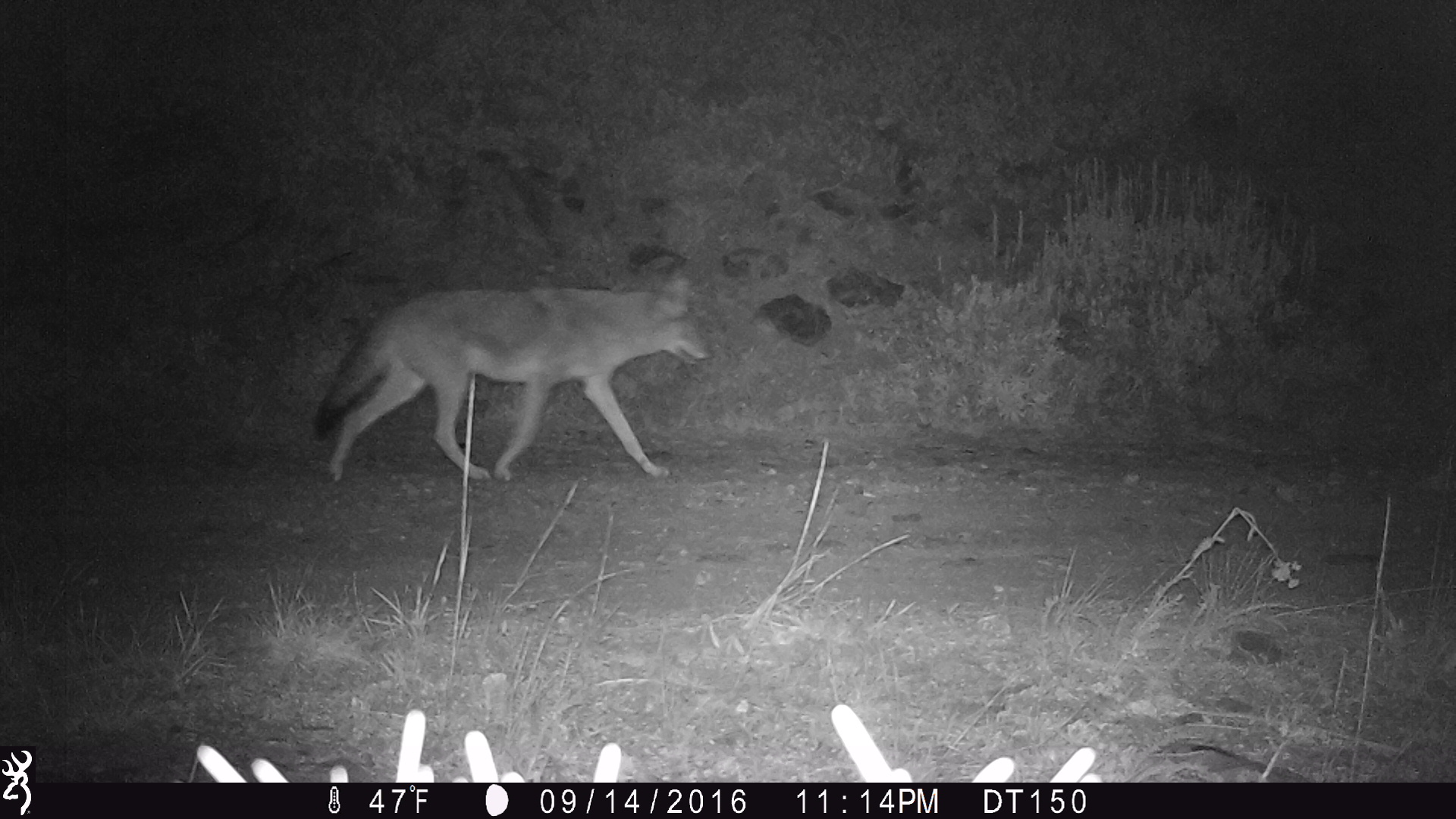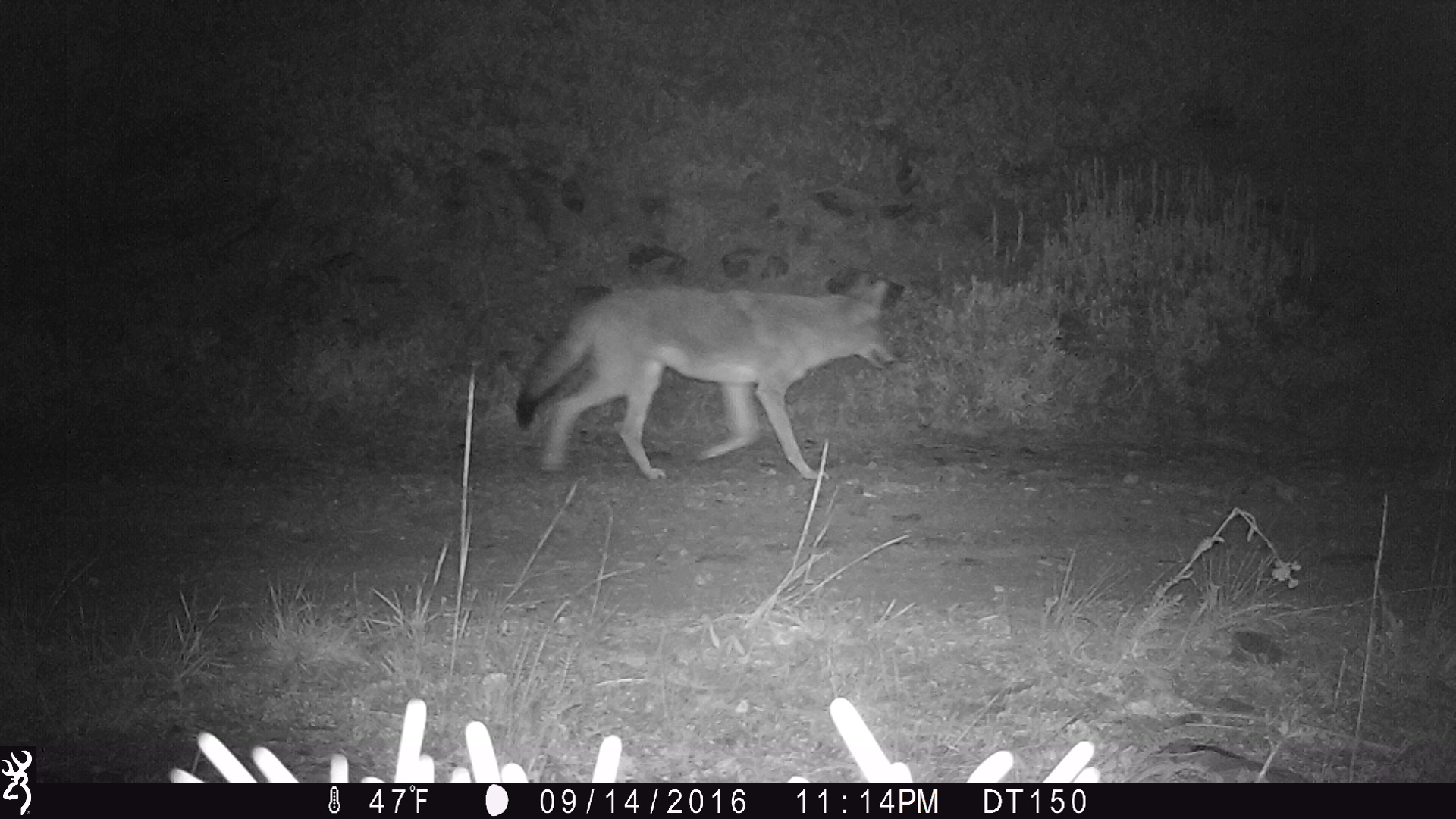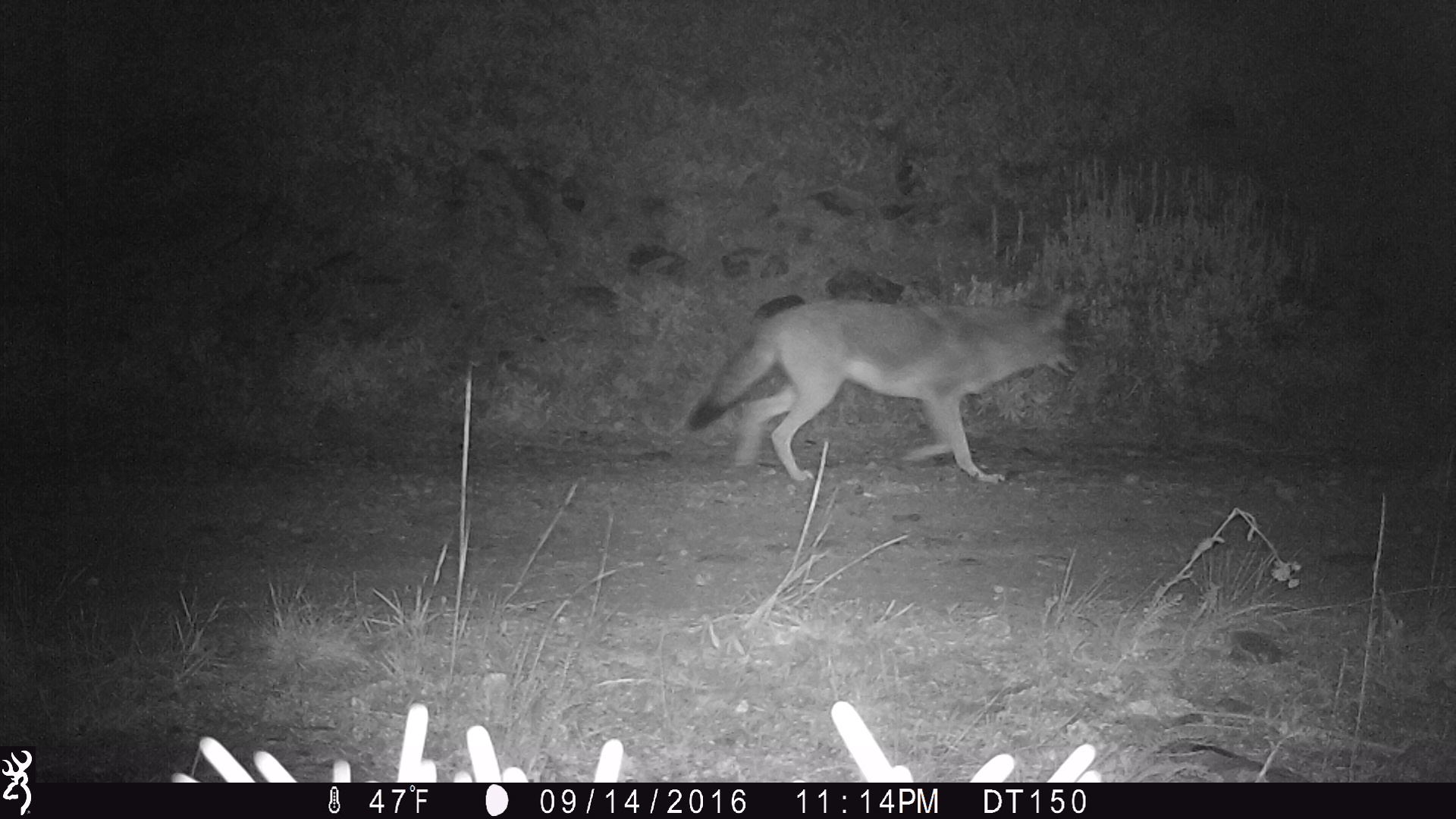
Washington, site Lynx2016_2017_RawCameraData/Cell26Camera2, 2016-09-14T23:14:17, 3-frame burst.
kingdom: Animalia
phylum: Chordata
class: Mammalia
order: Carnivora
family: Canidae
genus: Canis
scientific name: Canis latrans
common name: coyote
Canis latrans (coyote). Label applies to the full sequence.